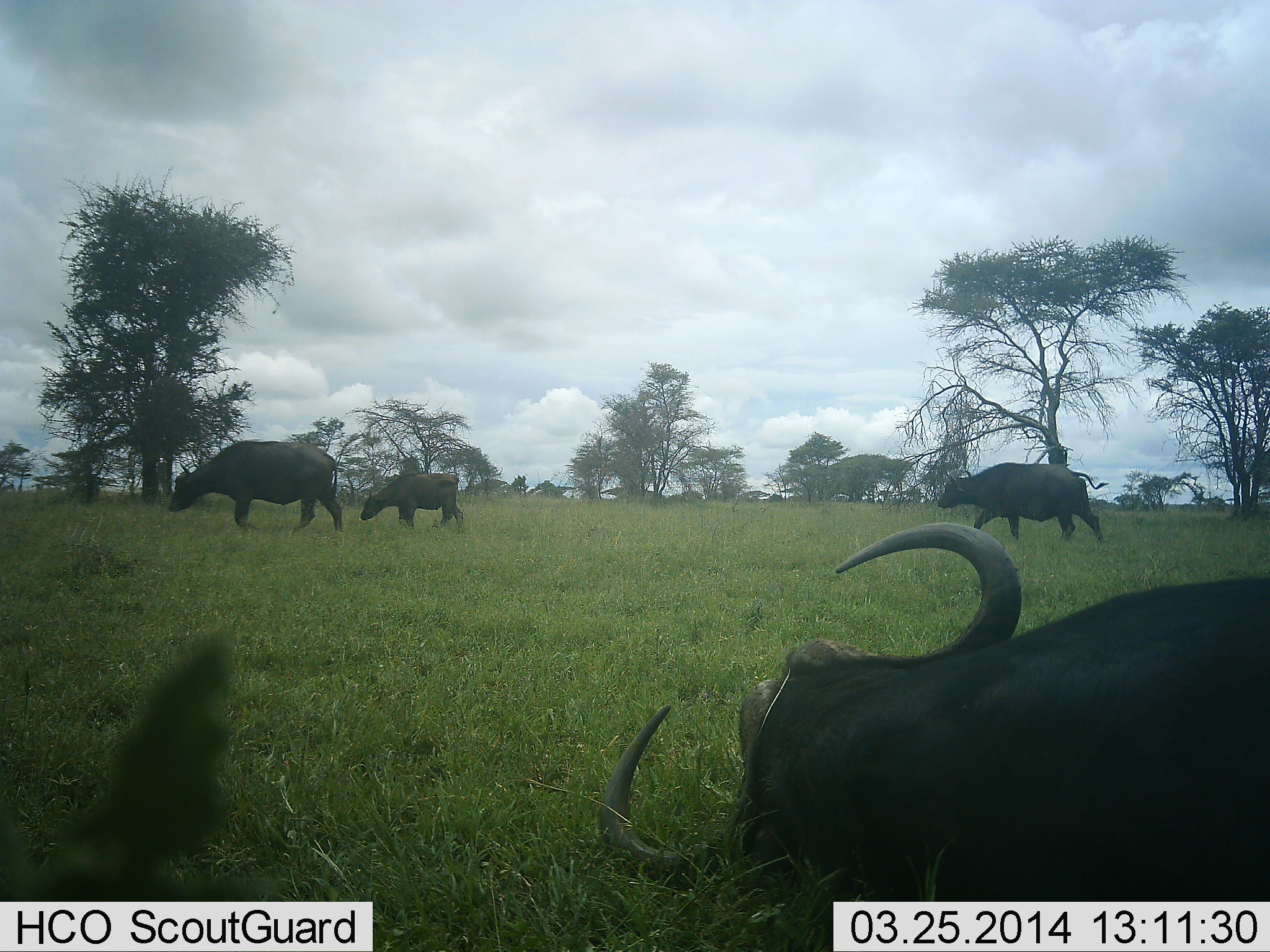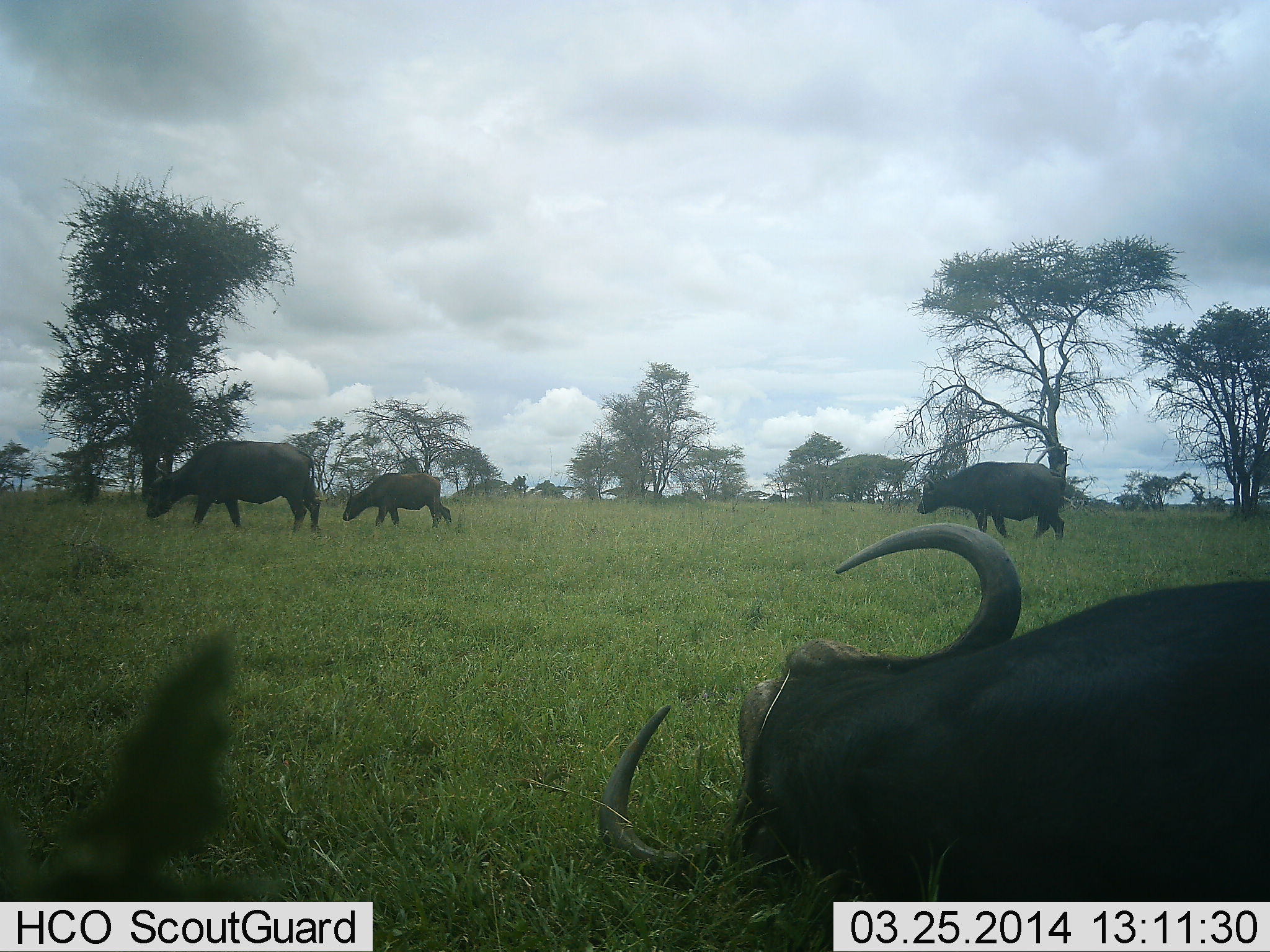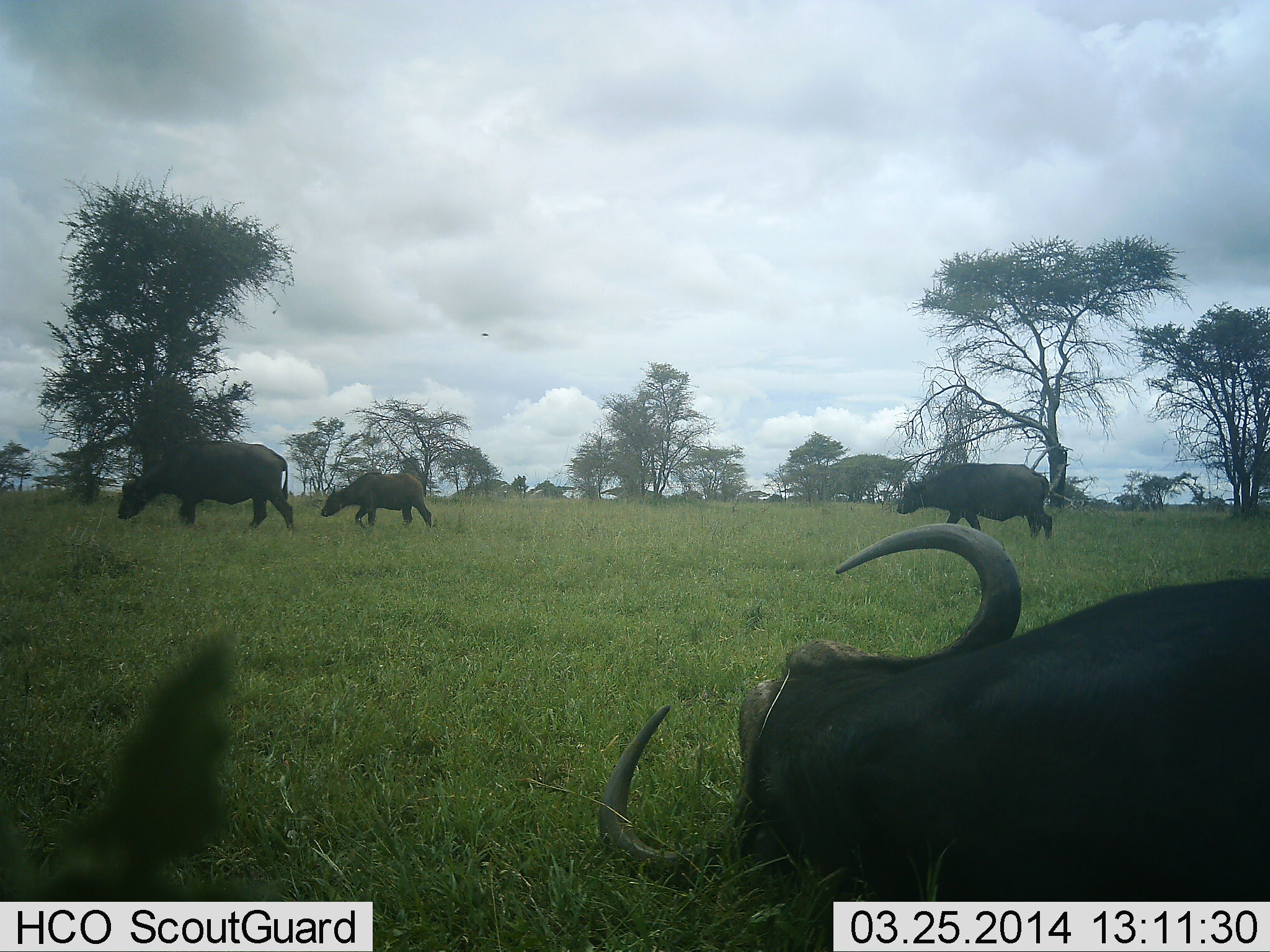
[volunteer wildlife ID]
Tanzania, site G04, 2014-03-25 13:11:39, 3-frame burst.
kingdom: Animalia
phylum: Chordata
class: Mammalia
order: Artiodactyla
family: Bovidae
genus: Syncerus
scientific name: Syncerus caffer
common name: cape buffalo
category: buffalo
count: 4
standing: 11%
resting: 44%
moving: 78%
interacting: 0%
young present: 78%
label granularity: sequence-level